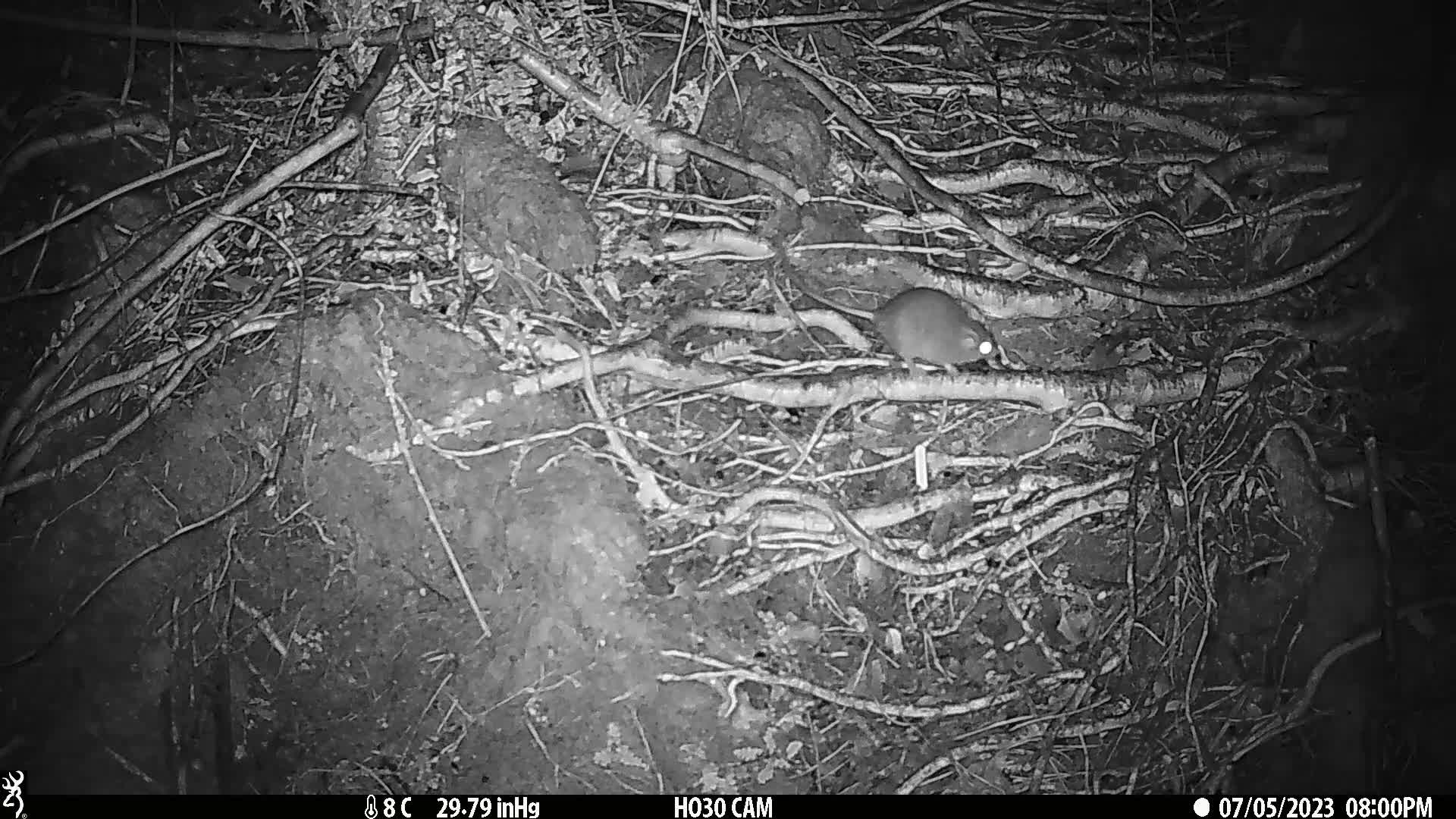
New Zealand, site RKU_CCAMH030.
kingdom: Animalia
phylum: Chordata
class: Mammalia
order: Rodentia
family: Muridae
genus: Rattus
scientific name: Rattus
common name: rat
Rat (Rattus).